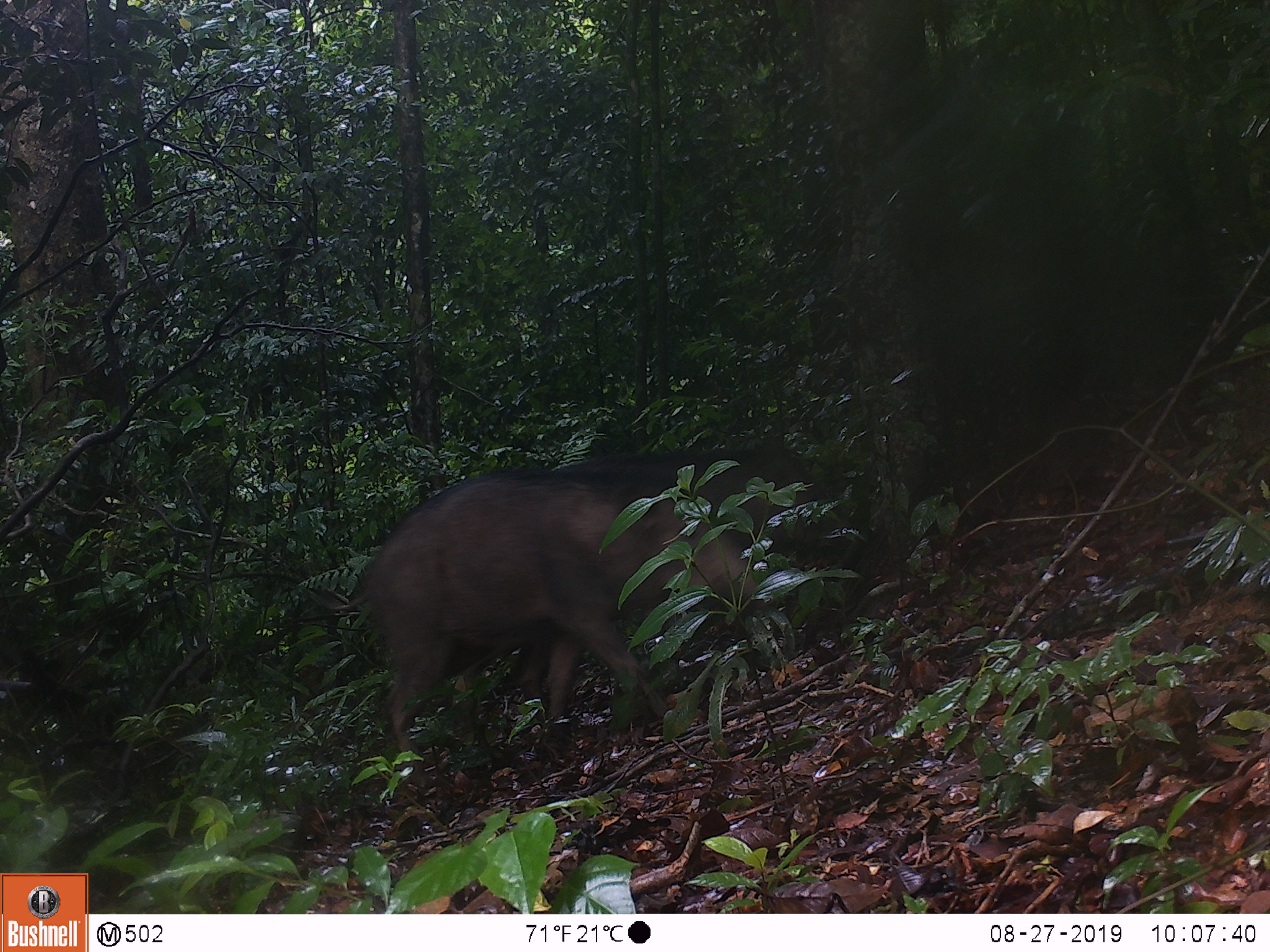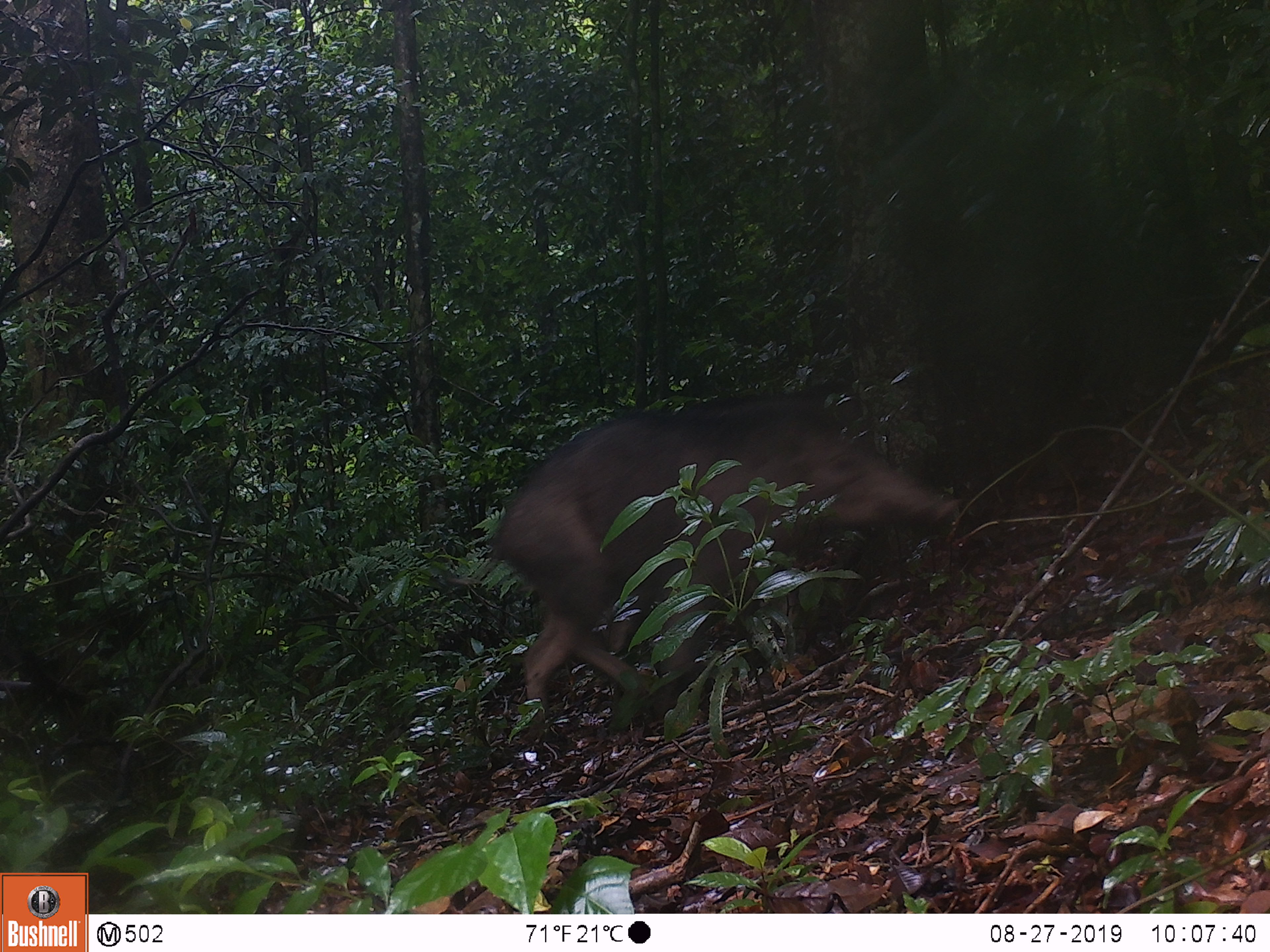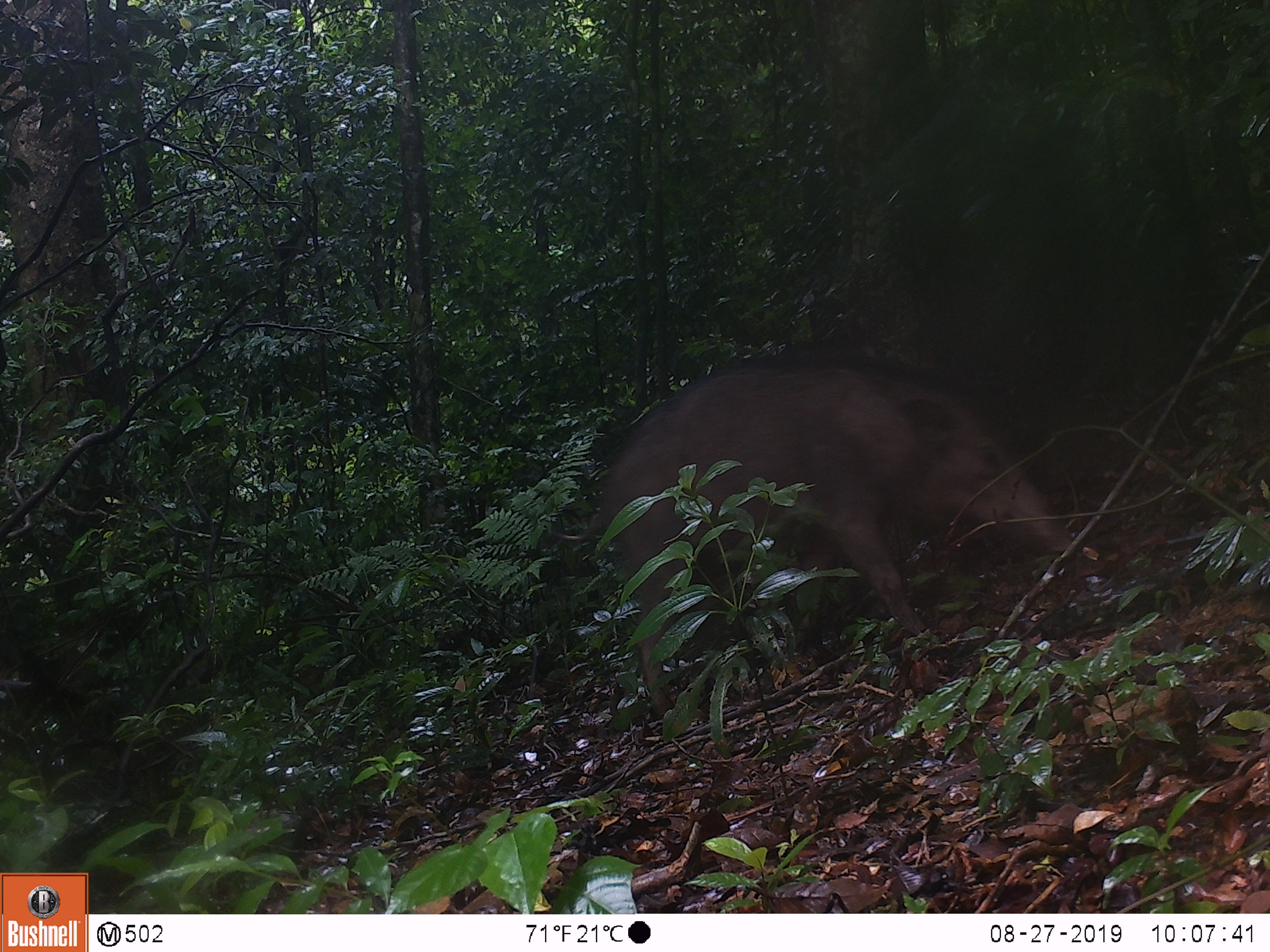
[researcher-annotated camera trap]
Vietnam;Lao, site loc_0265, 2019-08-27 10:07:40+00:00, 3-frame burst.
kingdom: Animalia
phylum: Chordata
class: Mammalia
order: Artiodactyla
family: Suidae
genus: Sus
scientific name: Sus scrofa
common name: eurasian wild pig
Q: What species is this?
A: Eurasian wild pig (Sus scrofa).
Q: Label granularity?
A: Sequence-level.